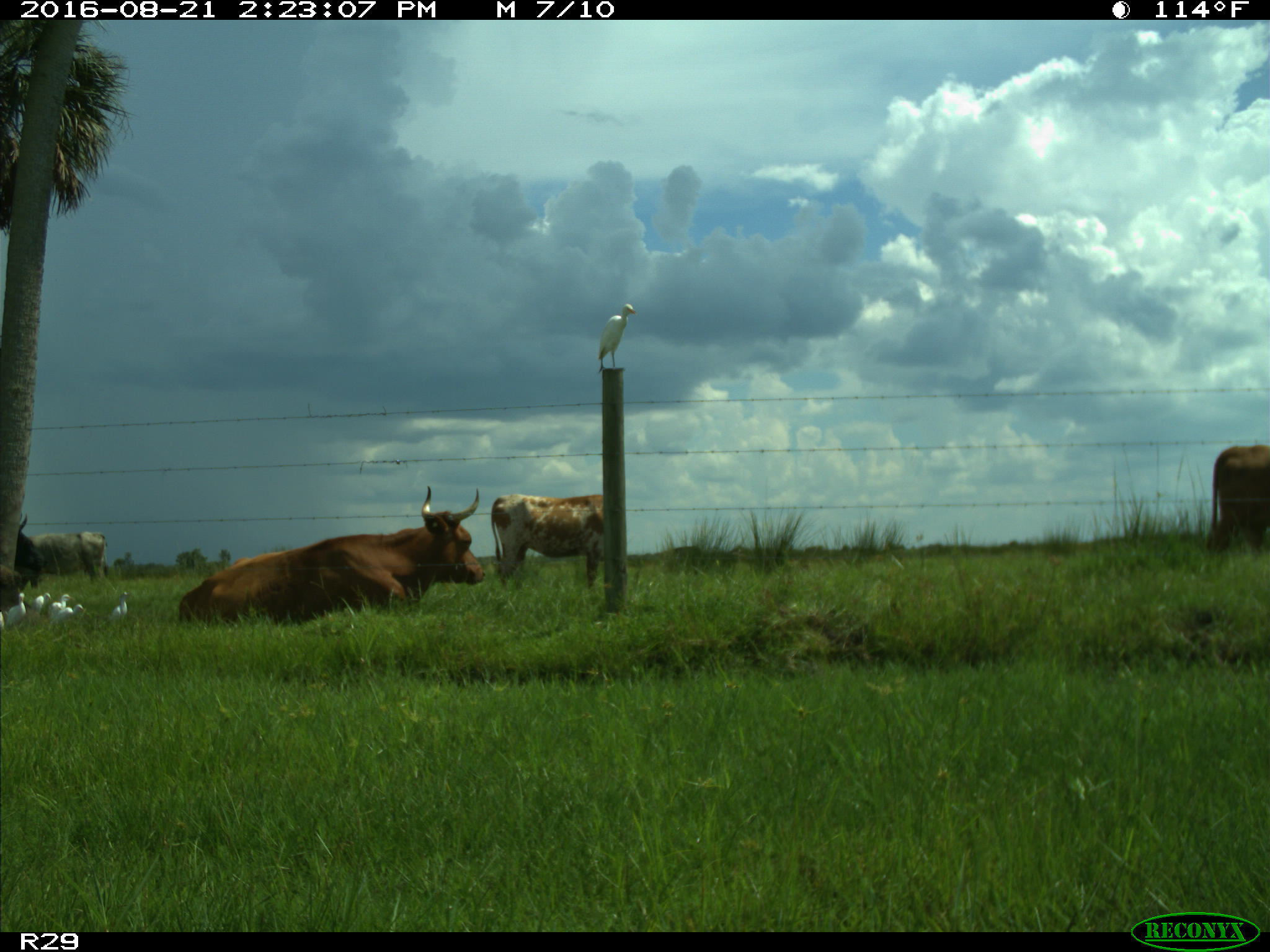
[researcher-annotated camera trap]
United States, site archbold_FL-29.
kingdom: Animalia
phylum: Chordata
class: Mammalia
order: Artiodactyla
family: Bovidae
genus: Bos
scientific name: Bos taurus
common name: domestic cow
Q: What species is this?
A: Bos taurus (domestic cow).